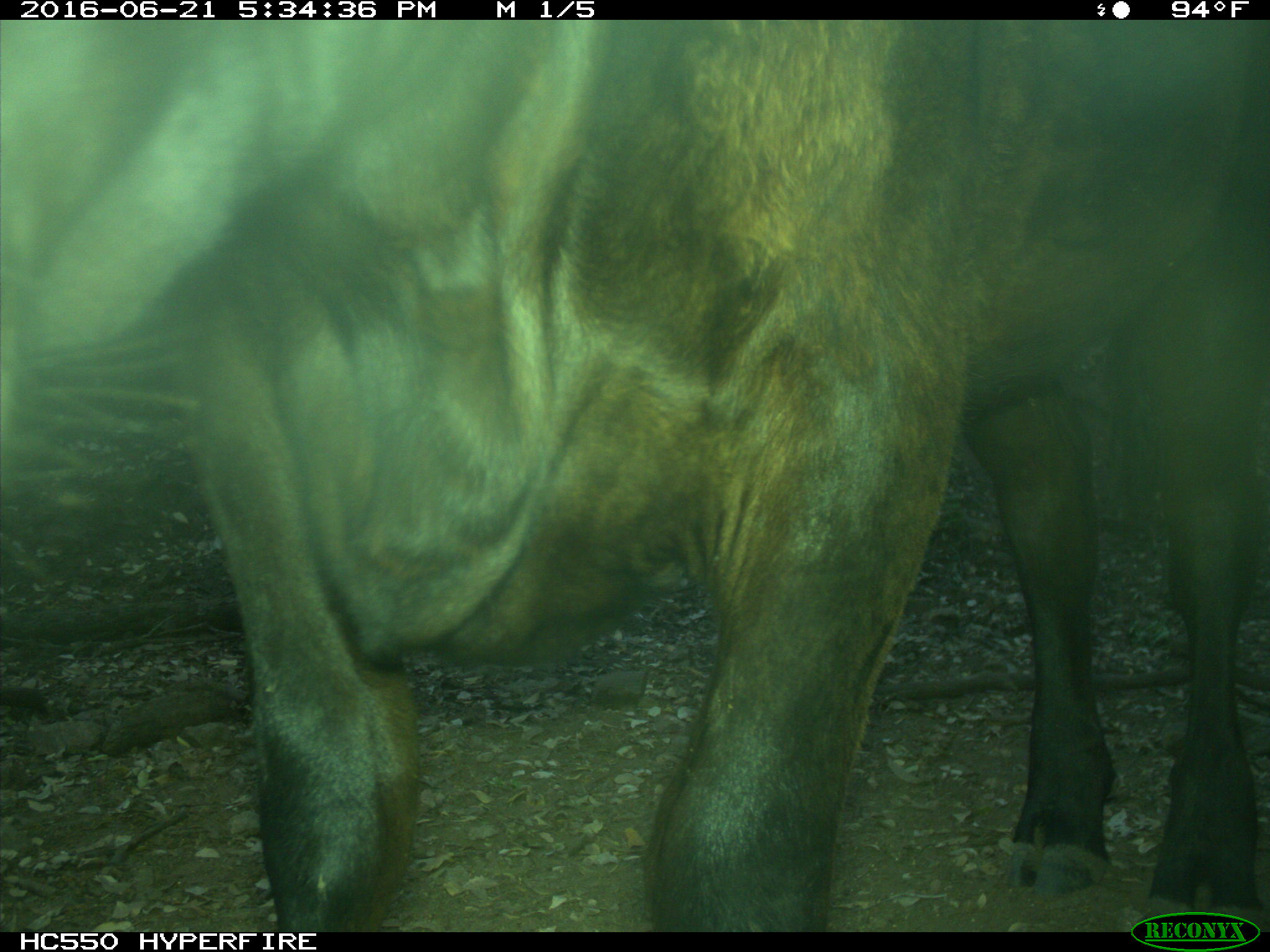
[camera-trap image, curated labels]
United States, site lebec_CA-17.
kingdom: Animalia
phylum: Chordata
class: Mammalia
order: Artiodactyla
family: Bovidae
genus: Bos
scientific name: Bos taurus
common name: domestic cow